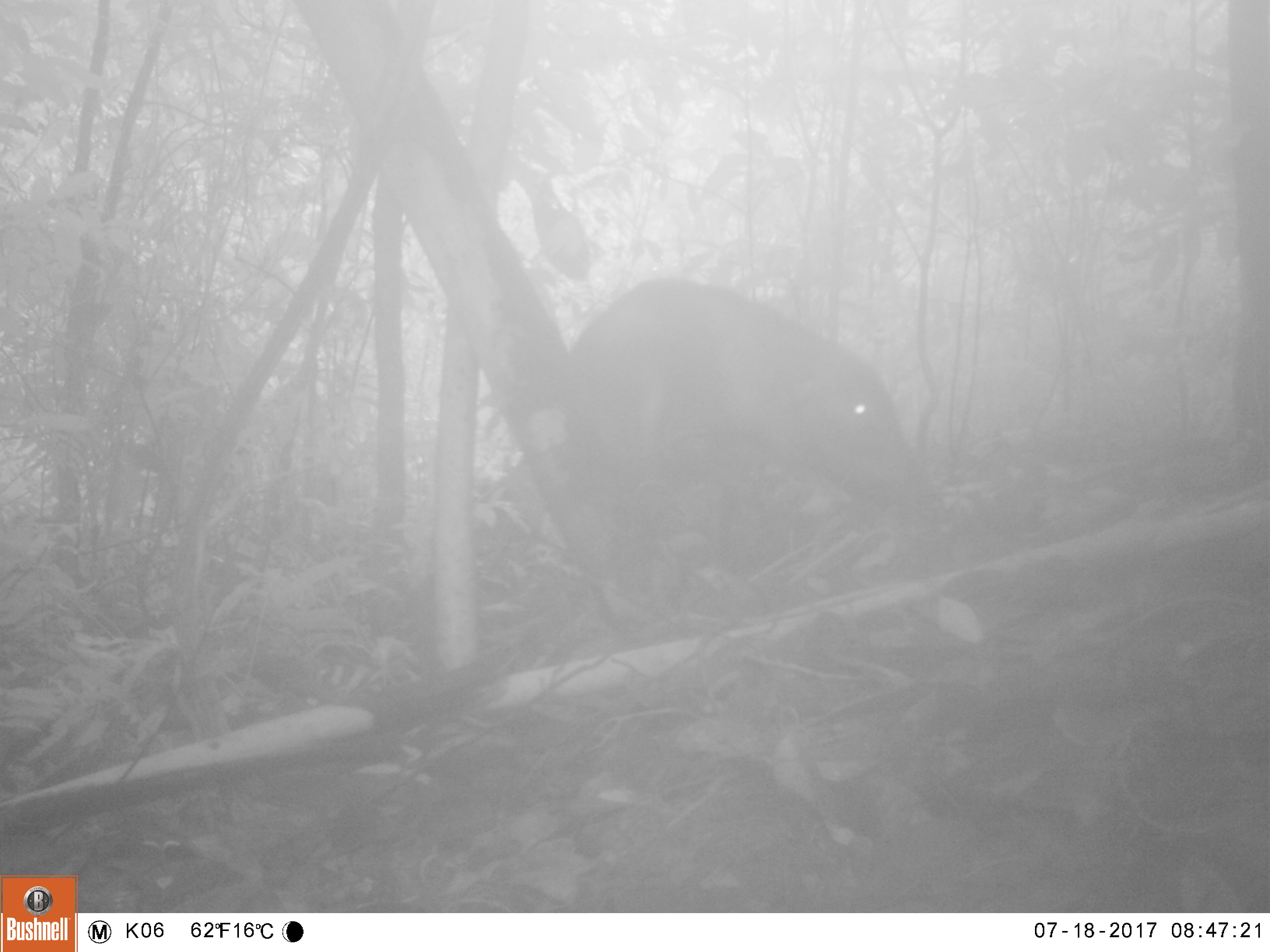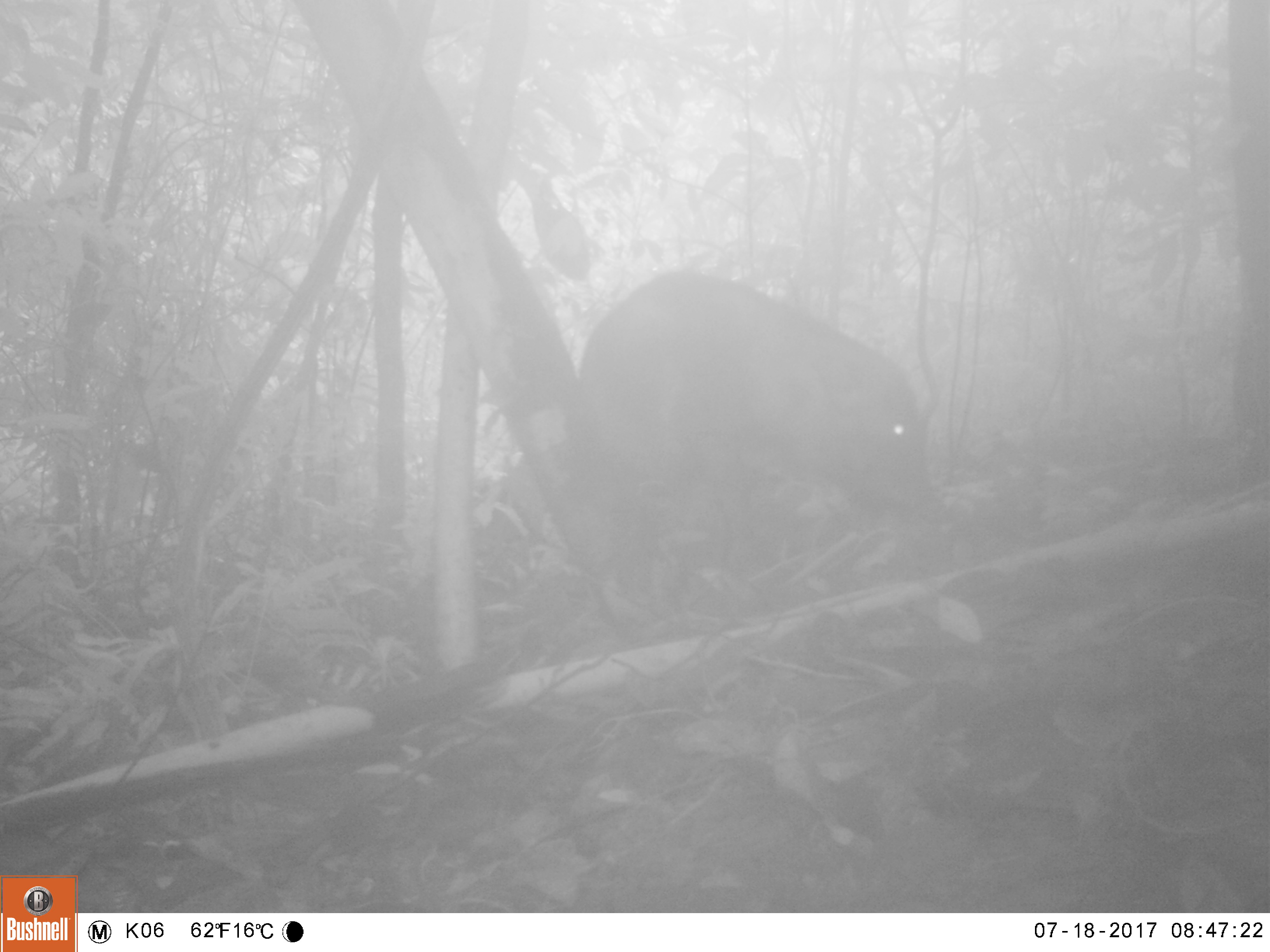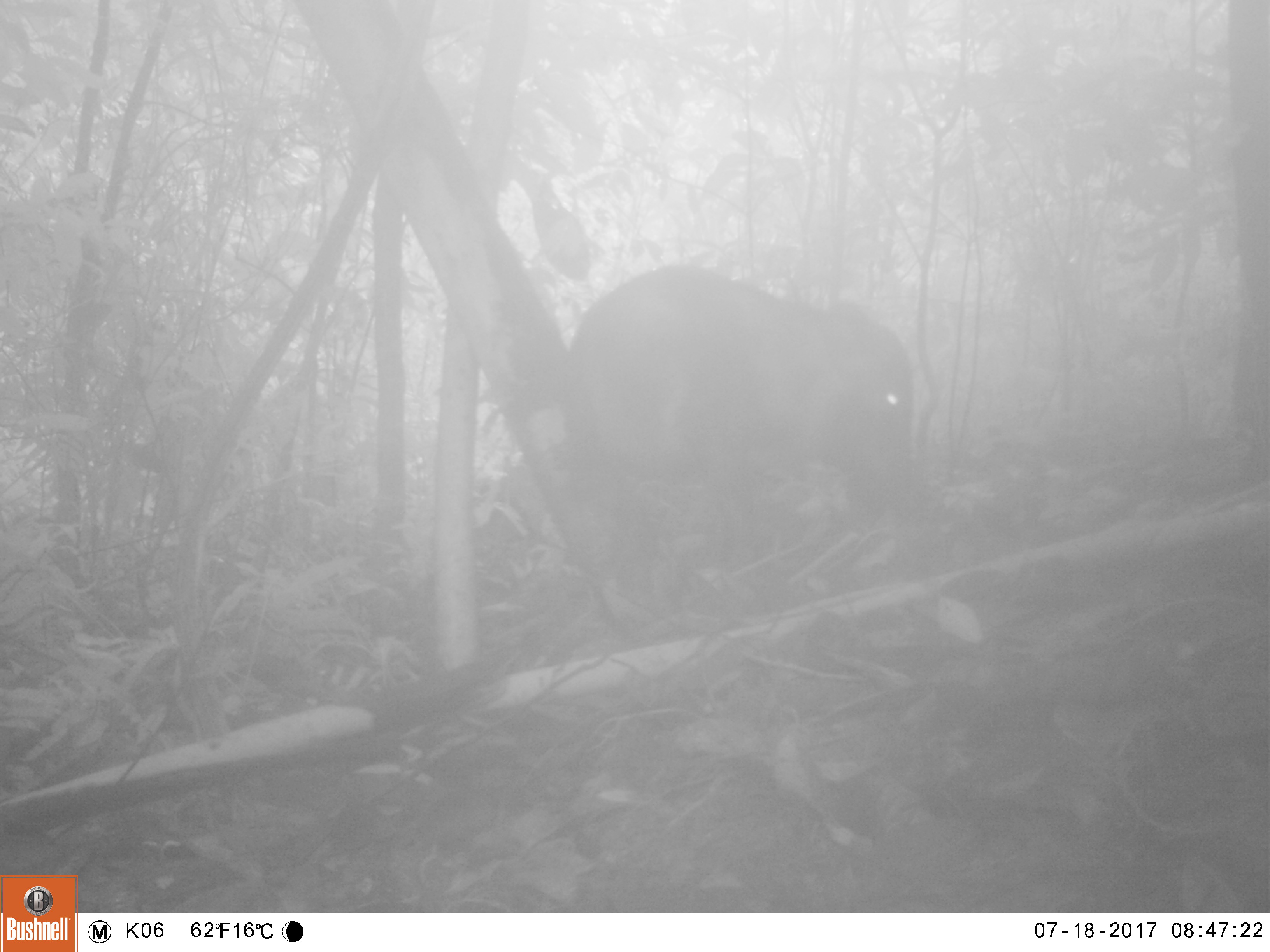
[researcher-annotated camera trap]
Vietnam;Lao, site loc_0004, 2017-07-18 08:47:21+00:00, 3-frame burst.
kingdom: Animalia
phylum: Chordata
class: Mammalia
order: Artiodactyla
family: Suidae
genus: Sus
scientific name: Sus scrofa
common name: eurasian wild pig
Eurasian wild pig (Sus scrofa). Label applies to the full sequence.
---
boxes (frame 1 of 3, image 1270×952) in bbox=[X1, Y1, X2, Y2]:
eurasian wild pig: bbox=[567, 276, 932, 517]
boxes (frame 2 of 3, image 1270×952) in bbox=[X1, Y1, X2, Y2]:
eurasian wild pig: bbox=[577, 267, 936, 574]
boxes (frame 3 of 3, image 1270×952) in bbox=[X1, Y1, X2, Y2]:
eurasian wild pig: bbox=[562, 262, 914, 540]